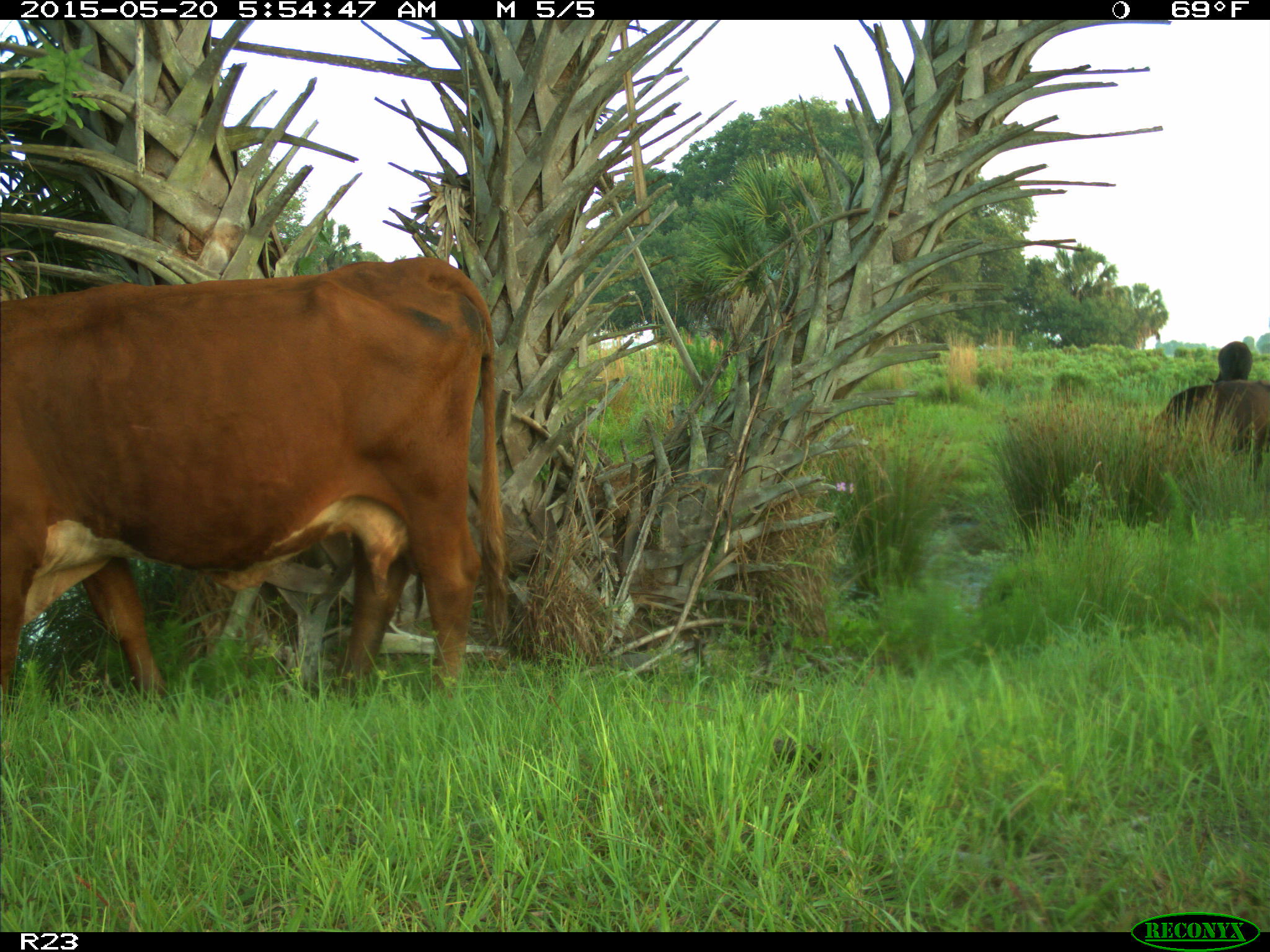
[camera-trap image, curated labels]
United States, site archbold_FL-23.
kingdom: Animalia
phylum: Chordata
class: Mammalia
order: Artiodactyla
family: Bovidae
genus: Bos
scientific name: Bos taurus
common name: domestic cow